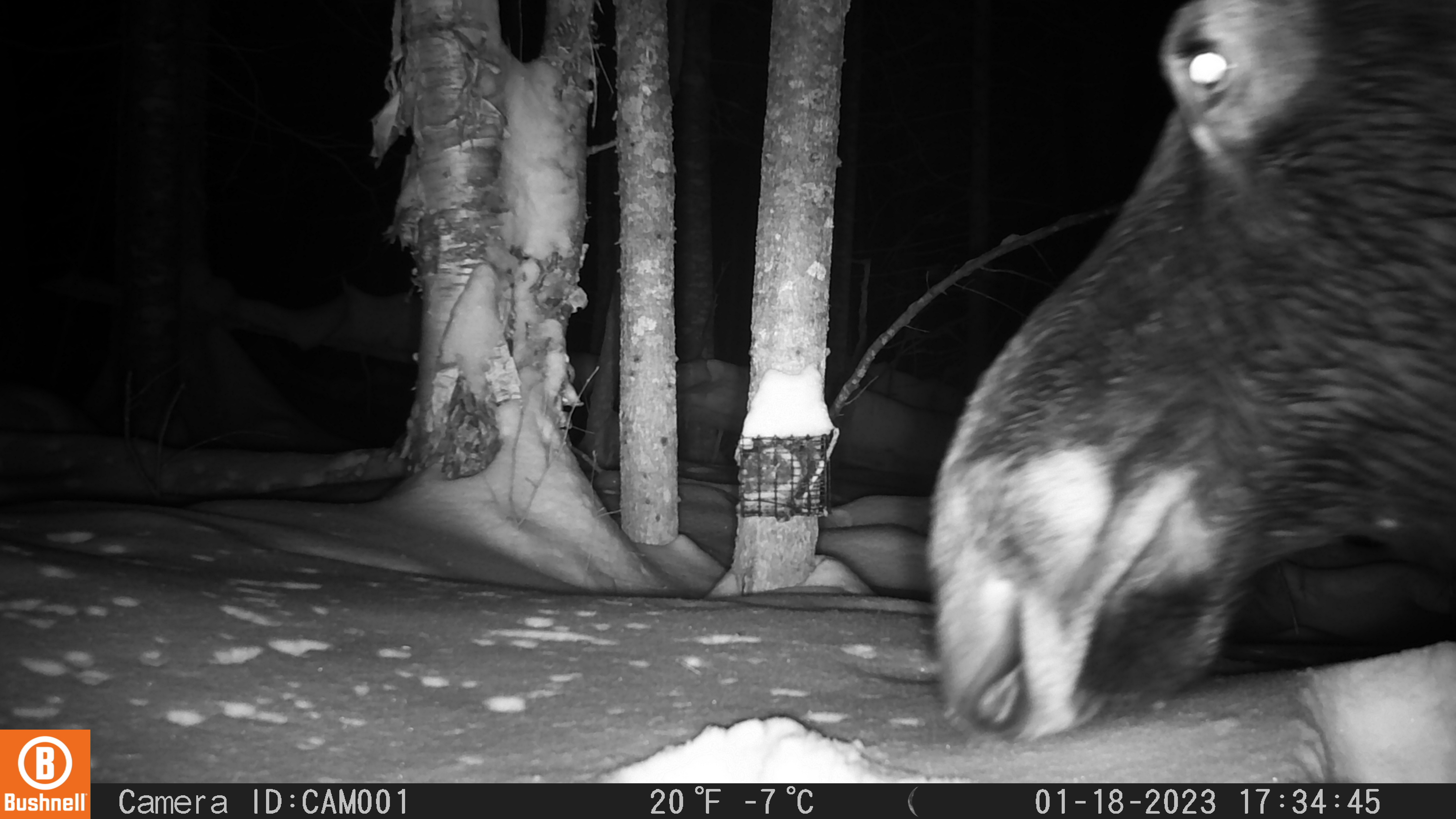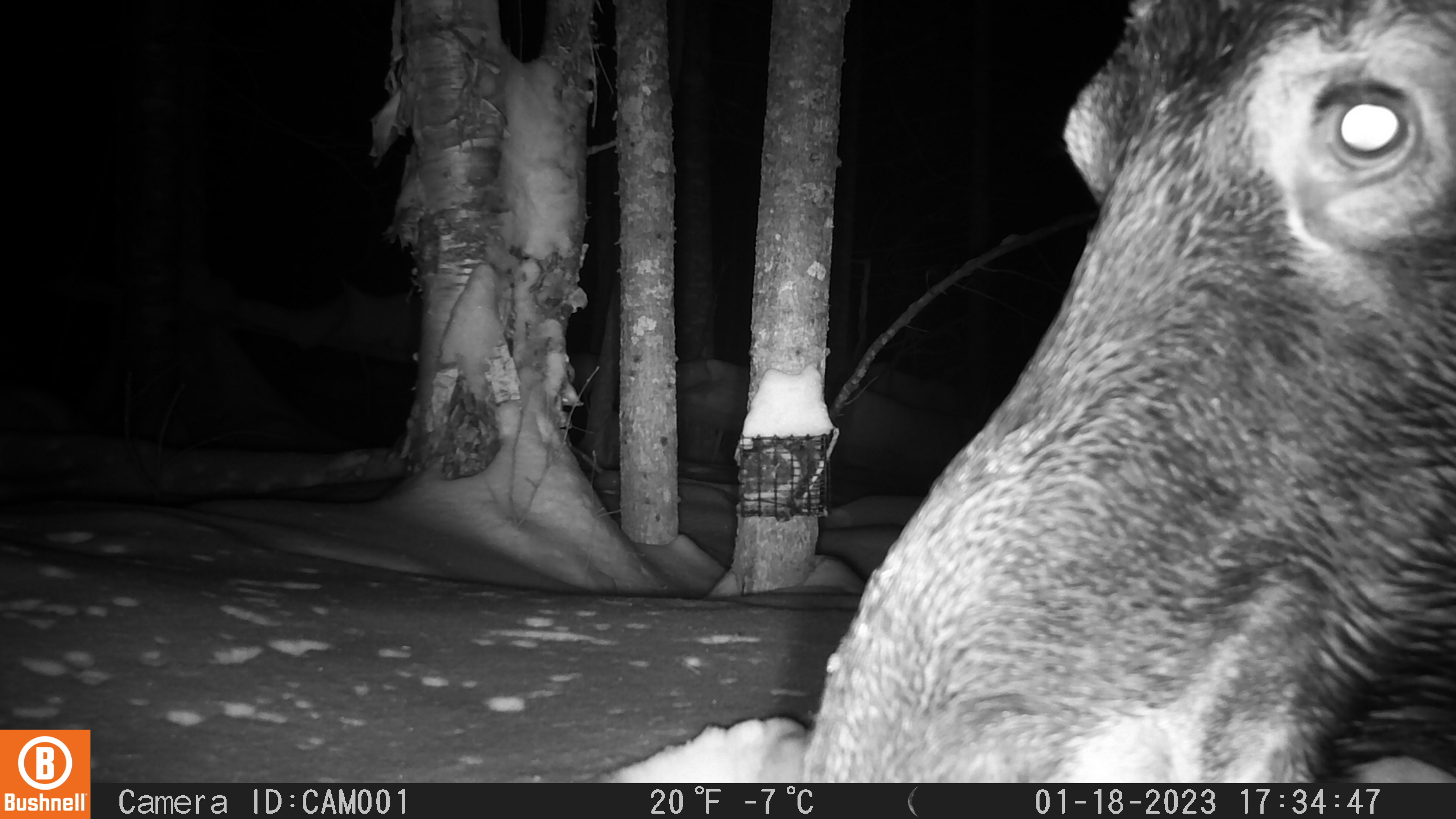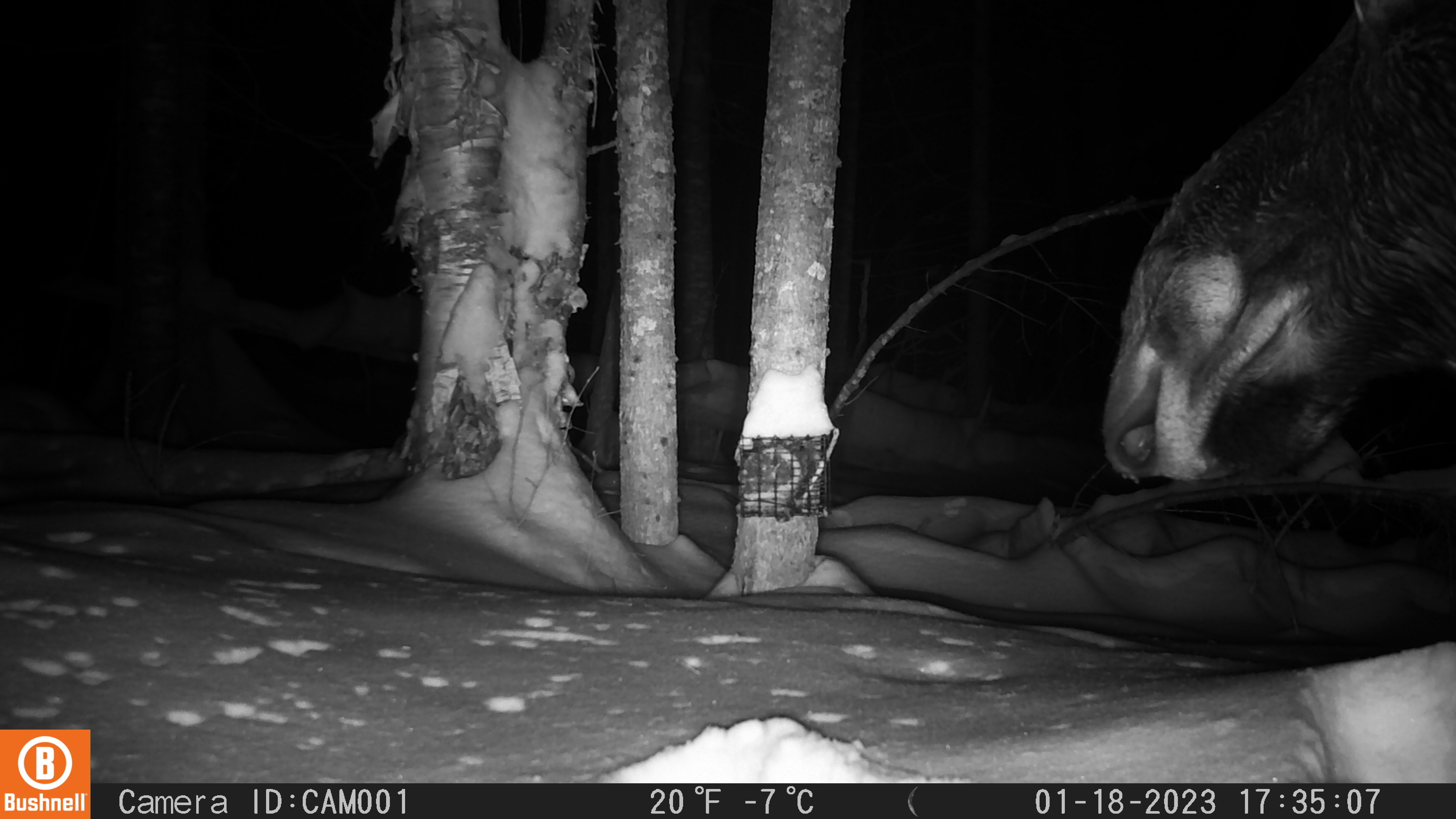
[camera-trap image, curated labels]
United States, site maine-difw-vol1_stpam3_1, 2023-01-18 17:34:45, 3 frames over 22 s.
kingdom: Animalia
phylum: Chordata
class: Mammalia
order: Artiodactyla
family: Cervidae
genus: Alces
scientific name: Alces alces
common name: moose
Moose (Alces alces).